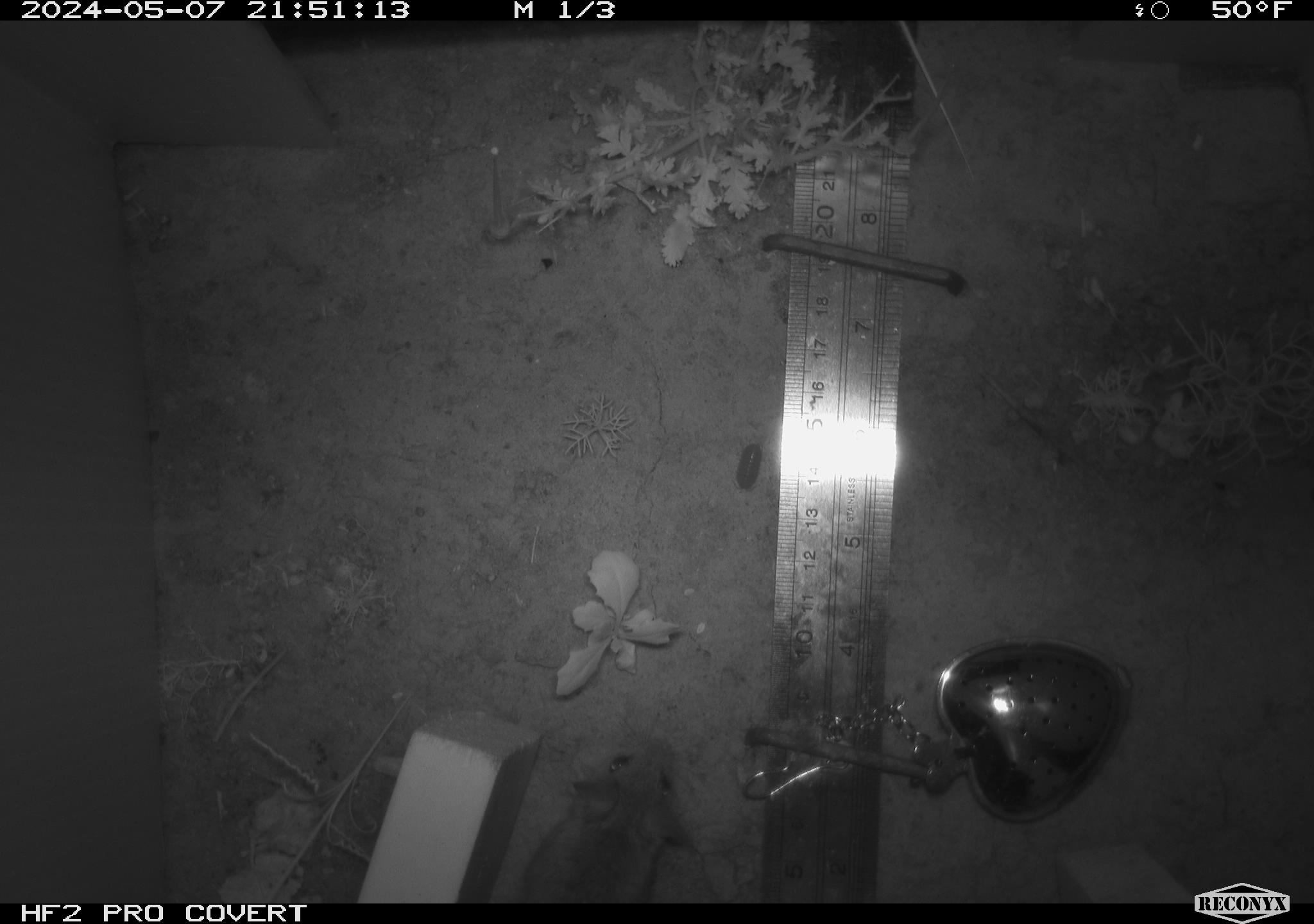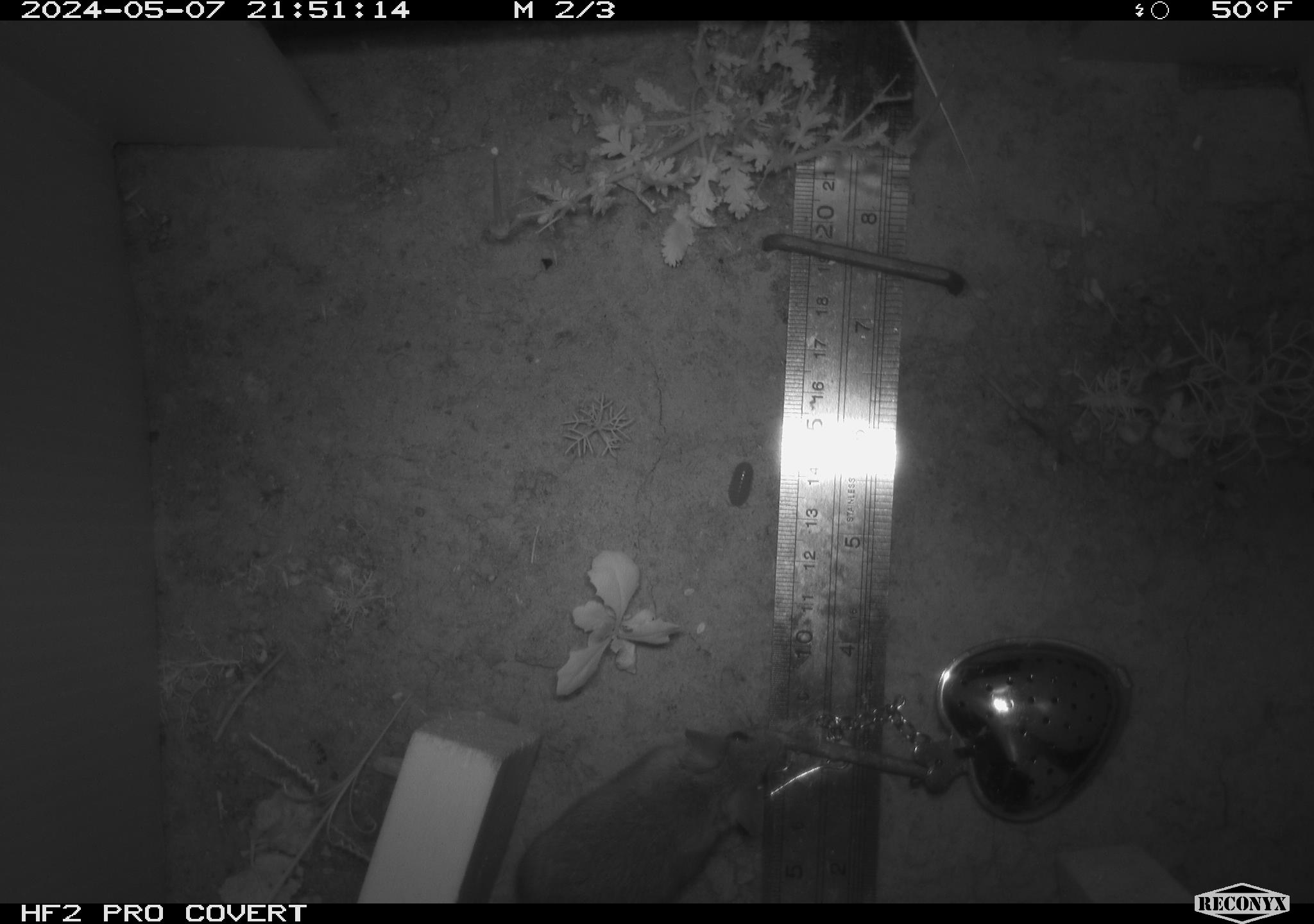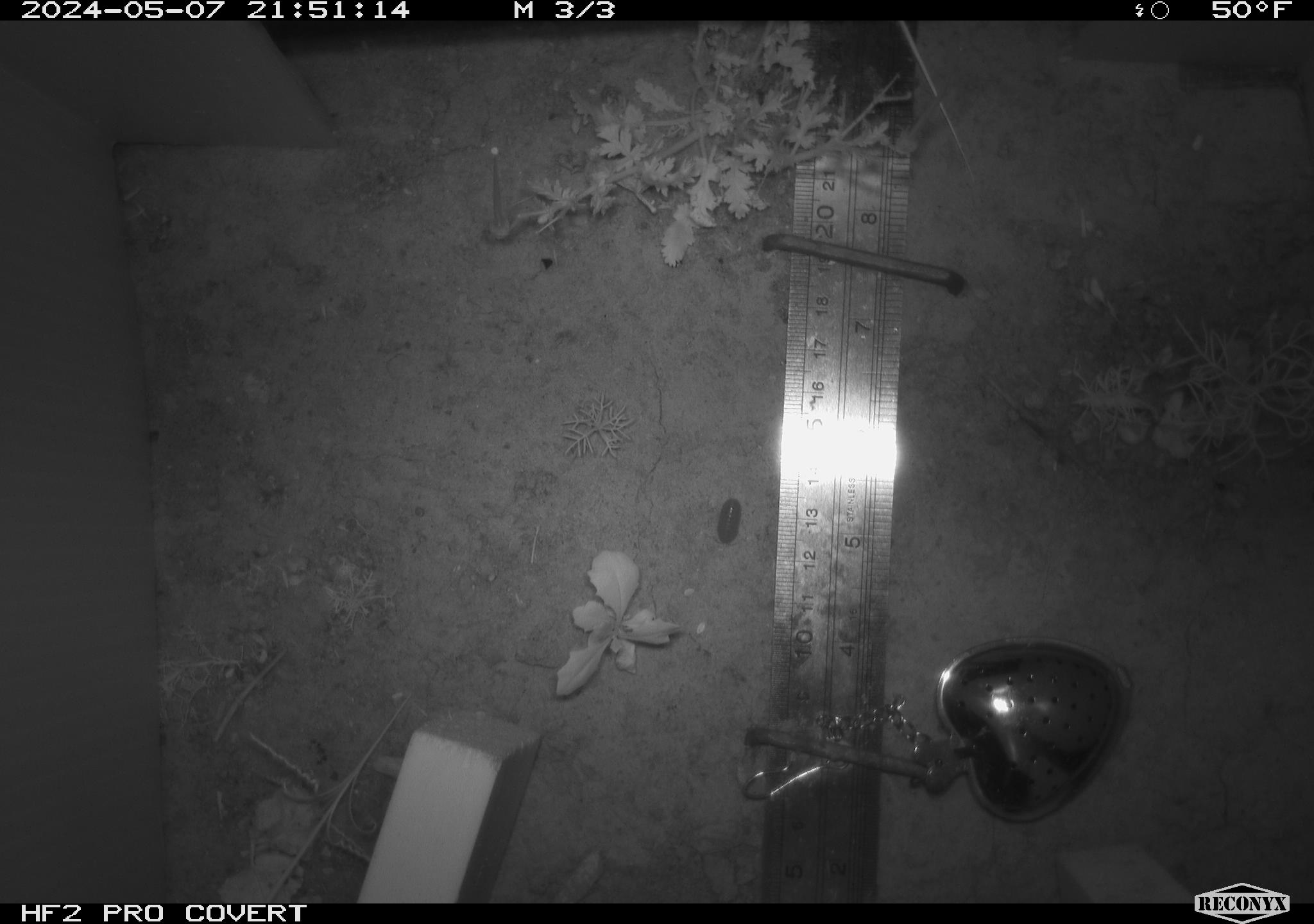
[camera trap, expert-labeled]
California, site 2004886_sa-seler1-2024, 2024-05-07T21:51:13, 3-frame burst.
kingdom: Animalia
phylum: Chordata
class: Mammalia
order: Rodentia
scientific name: Rodentia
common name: mouse species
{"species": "mouse species (Rodentia)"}